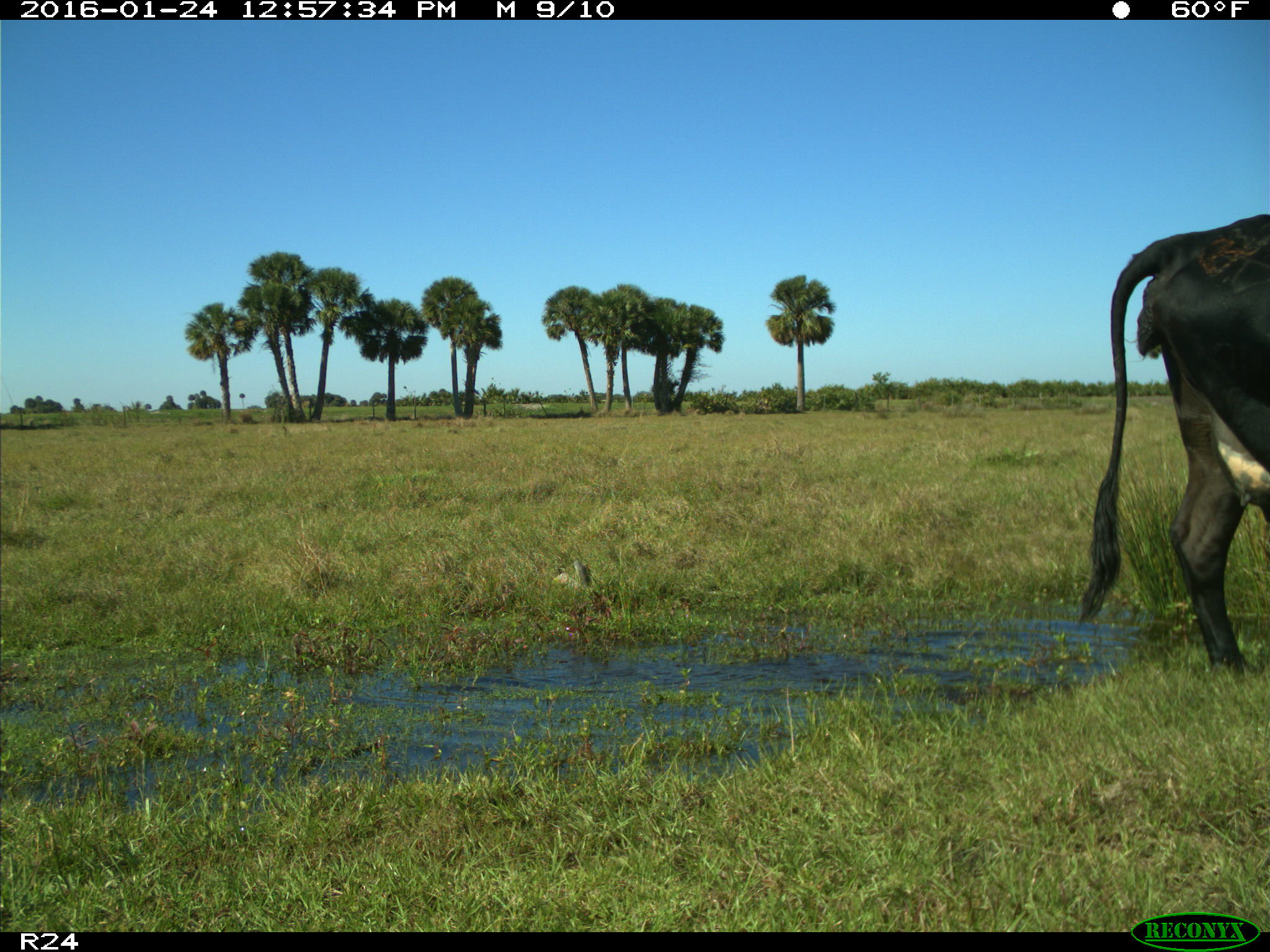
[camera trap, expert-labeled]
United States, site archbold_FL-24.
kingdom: Animalia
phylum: Chordata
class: Mammalia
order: Artiodactyla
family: Bovidae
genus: Bos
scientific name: Bos taurus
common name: domestic cow